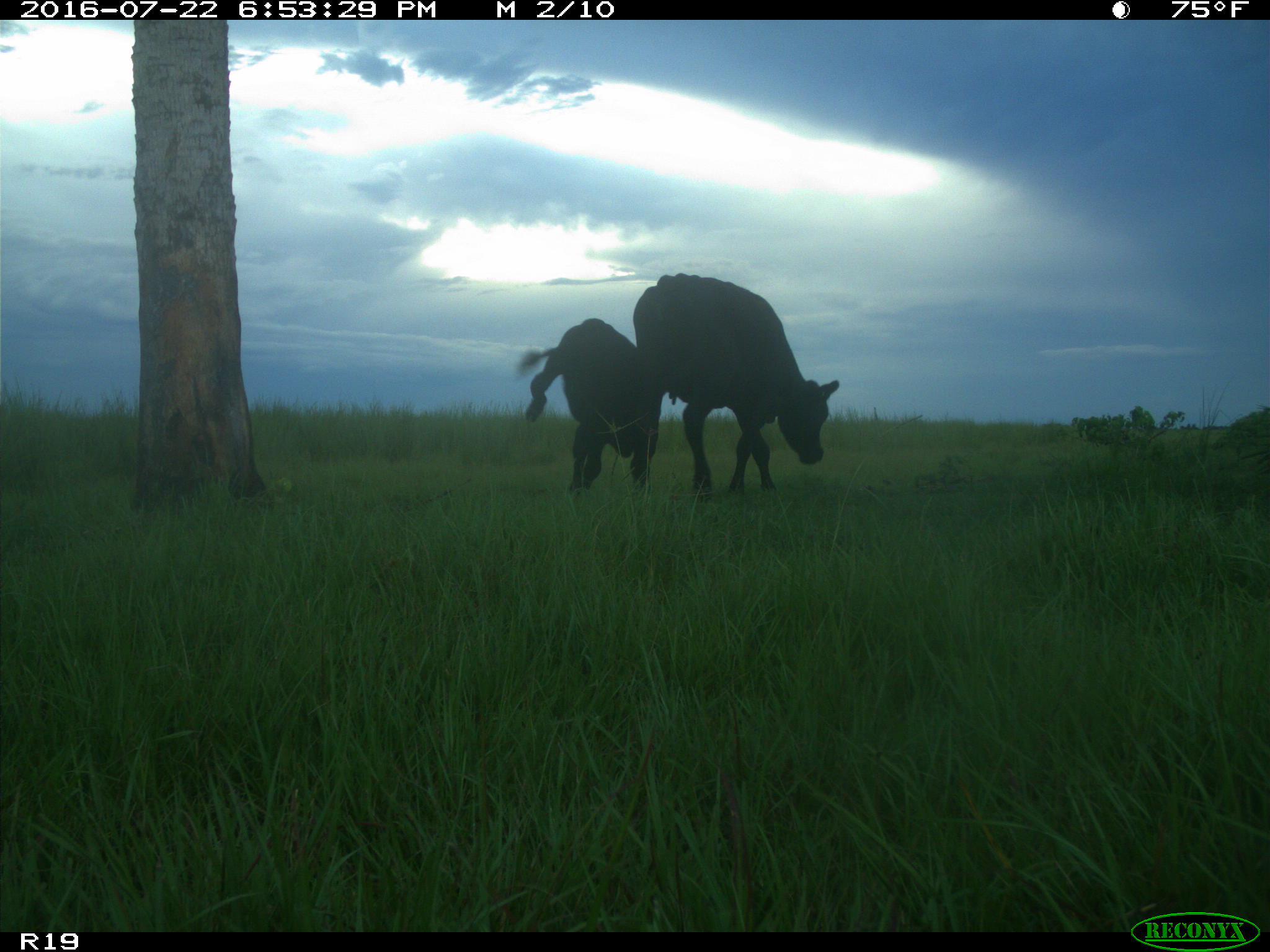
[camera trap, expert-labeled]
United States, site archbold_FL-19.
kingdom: Animalia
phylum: Chordata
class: Mammalia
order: Artiodactyla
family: Bovidae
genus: Bos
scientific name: Bos taurus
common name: domestic cow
Bos taurus (domestic cow).